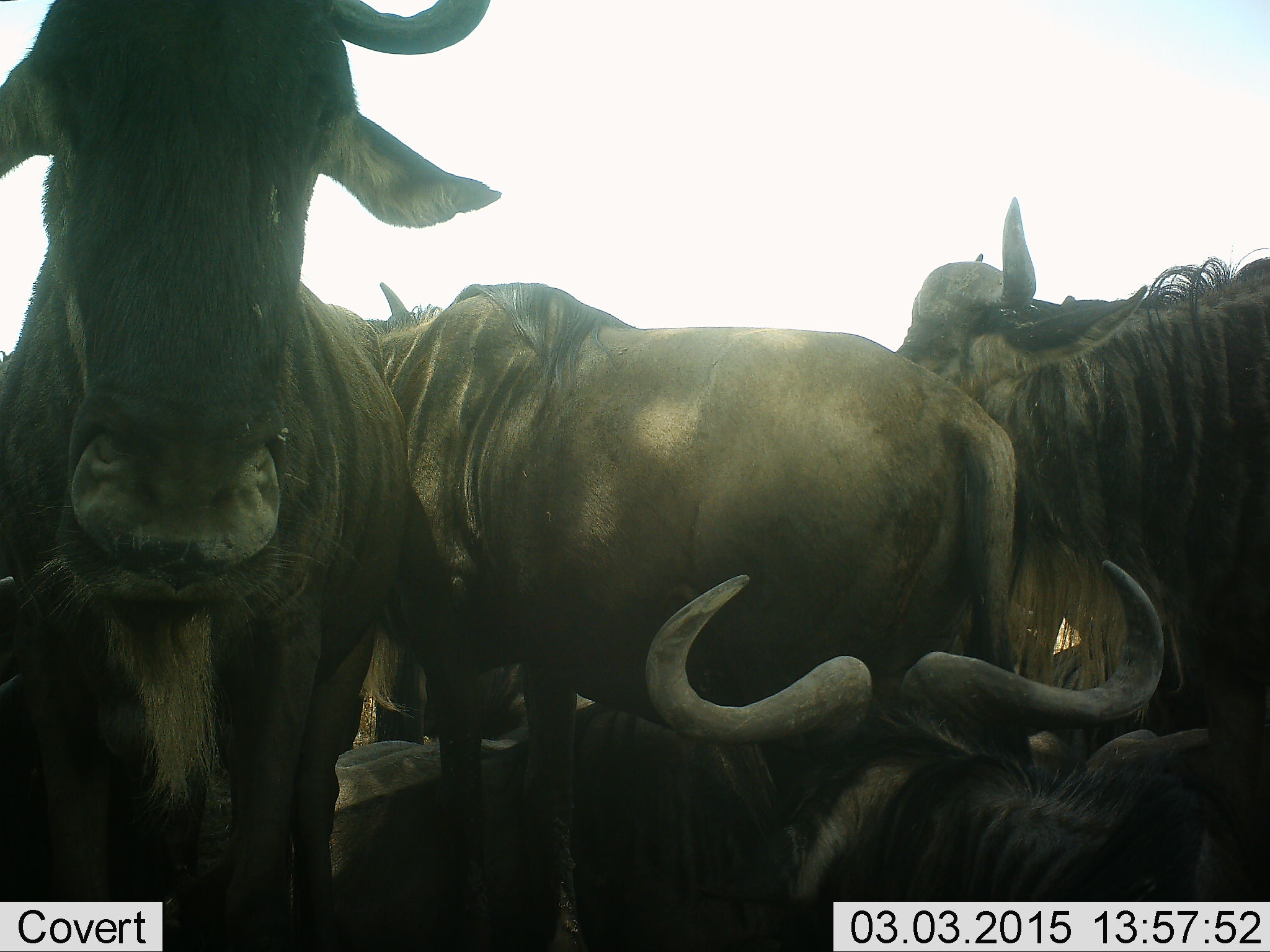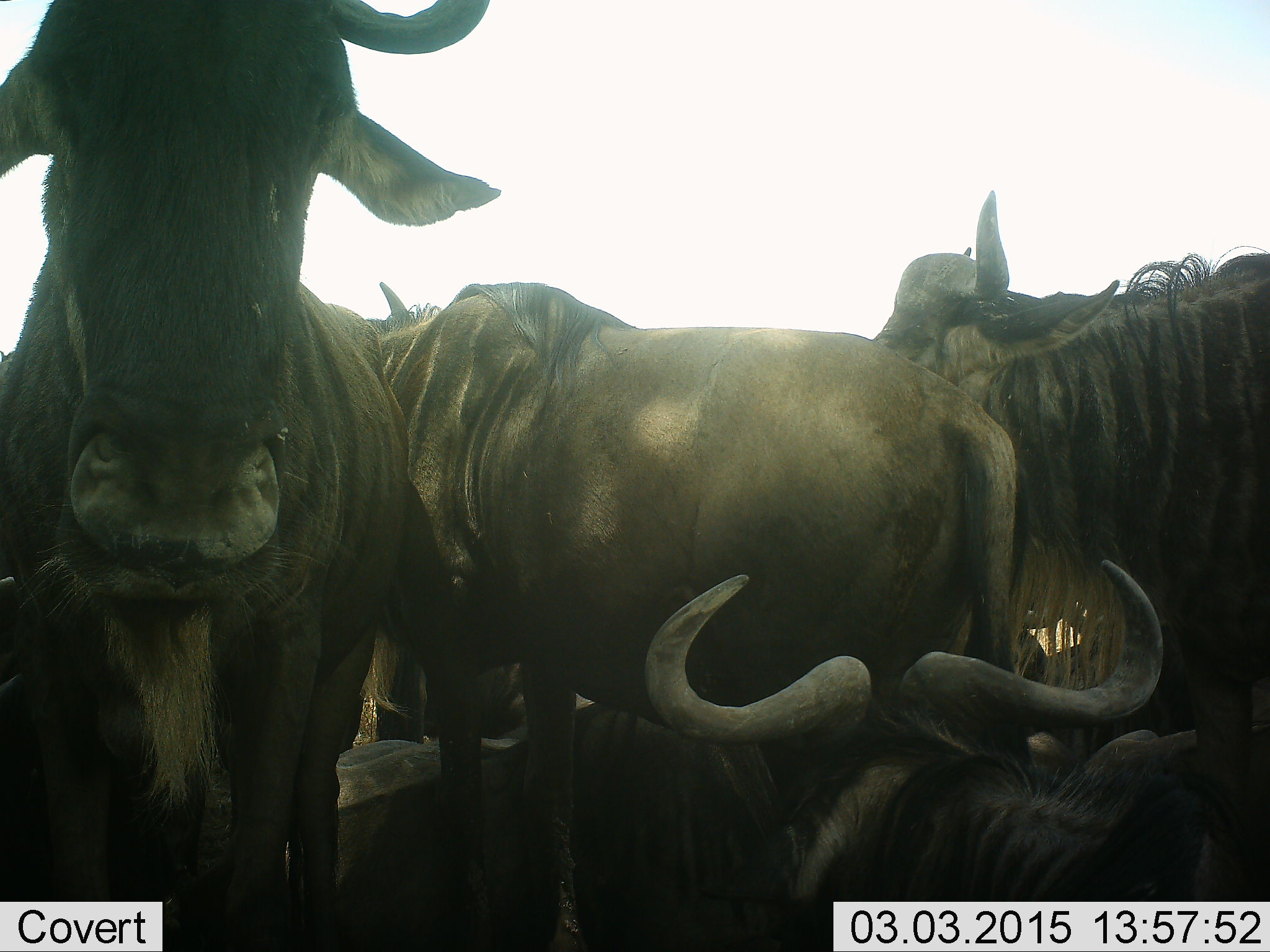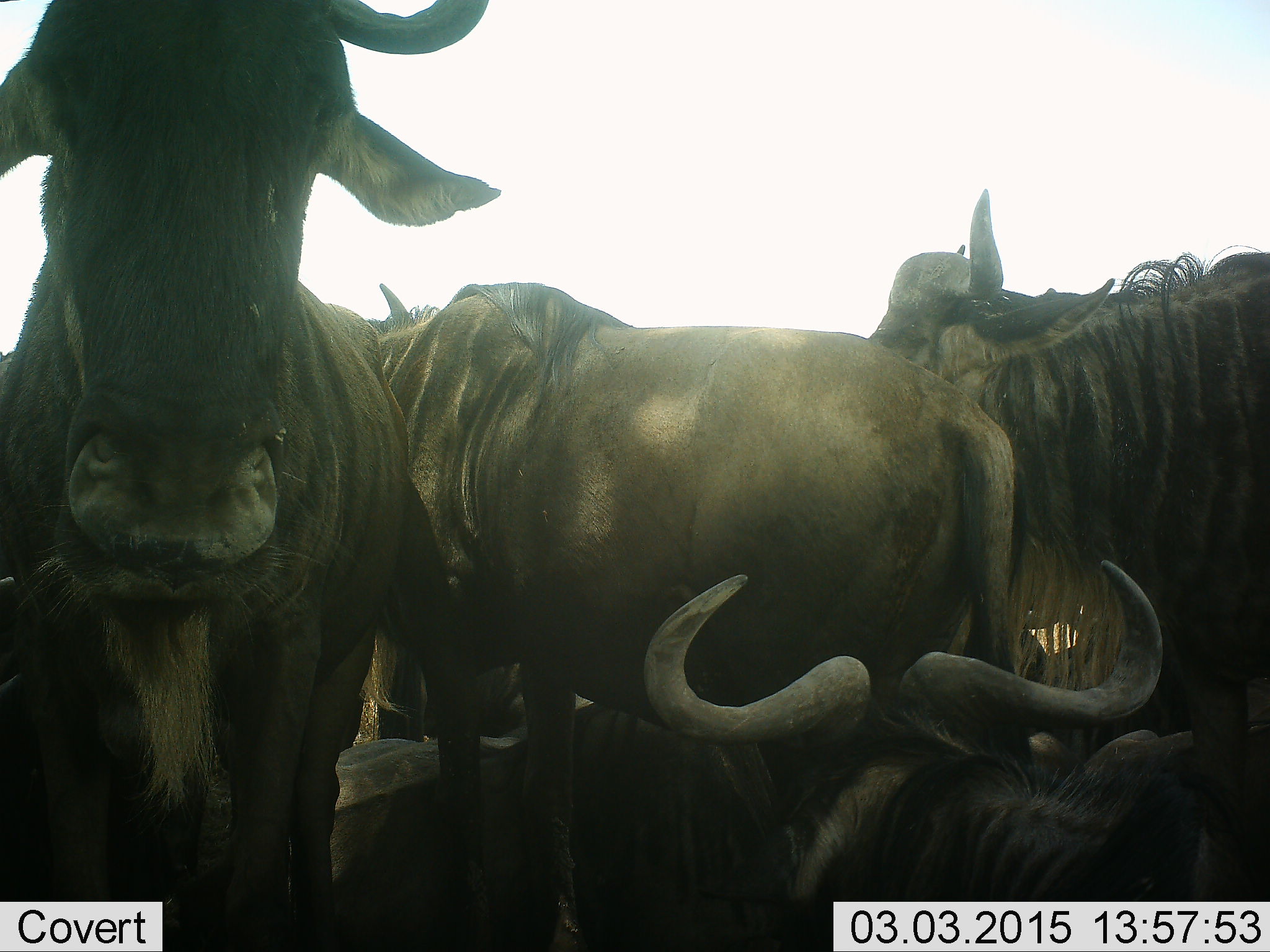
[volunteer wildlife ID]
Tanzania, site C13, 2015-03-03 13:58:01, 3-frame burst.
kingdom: Animalia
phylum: Chordata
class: Mammalia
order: Artiodactyla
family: Bovidae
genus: Connochaetes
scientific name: Connochaetes taurinus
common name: blue wildebeest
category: wildebeest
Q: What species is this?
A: Wildebeest (blue wildebeest) (Connochaetes taurinus).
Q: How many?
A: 7.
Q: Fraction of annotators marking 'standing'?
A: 90%.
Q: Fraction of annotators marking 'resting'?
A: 70%.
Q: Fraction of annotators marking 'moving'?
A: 0%.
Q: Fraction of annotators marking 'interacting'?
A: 0%.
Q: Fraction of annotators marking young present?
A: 0%.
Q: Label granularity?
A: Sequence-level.